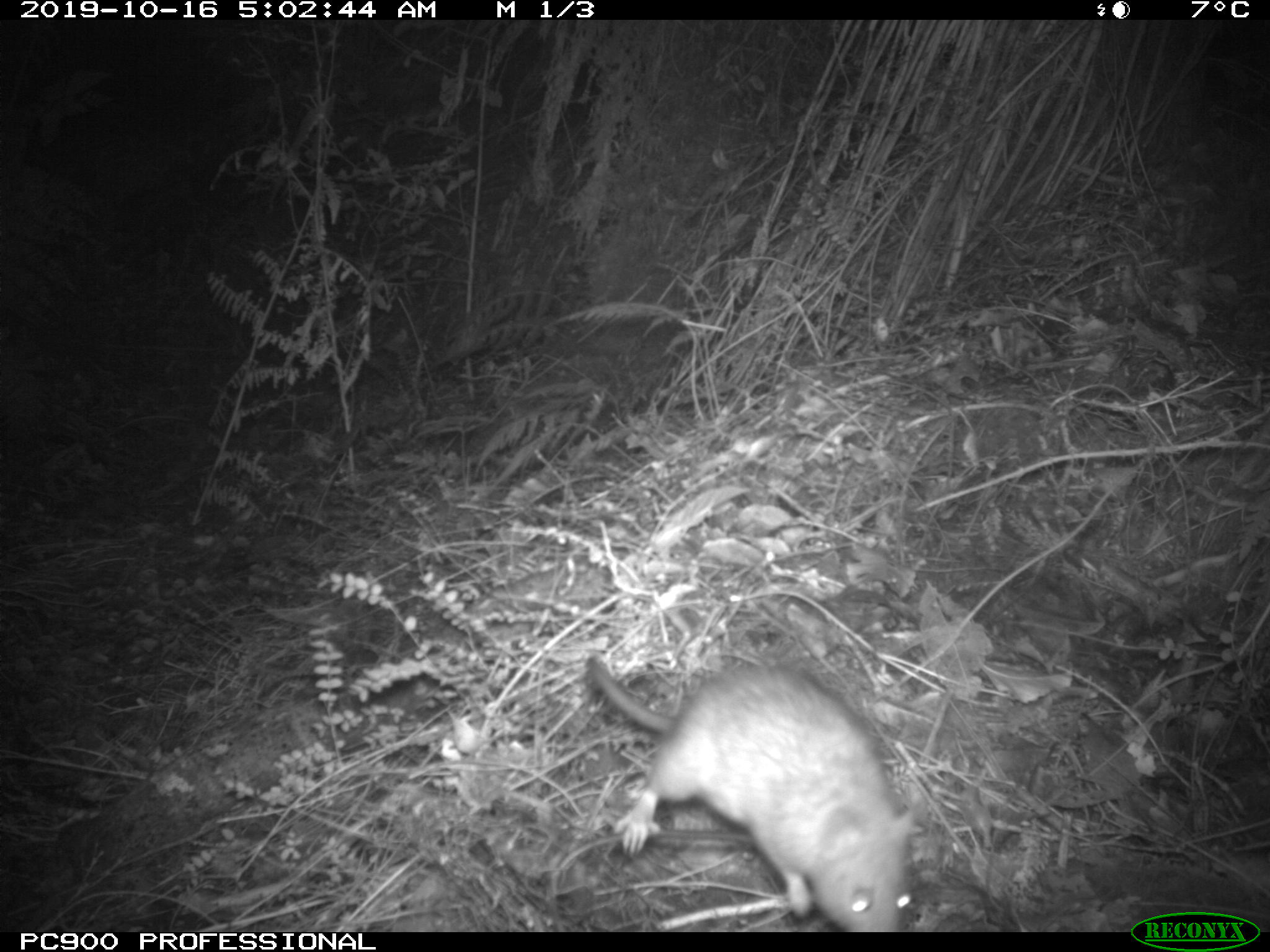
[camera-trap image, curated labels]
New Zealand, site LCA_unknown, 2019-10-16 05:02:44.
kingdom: Animalia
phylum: Chordata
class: Mammalia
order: Rodentia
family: Muridae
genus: Rattus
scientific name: Rattus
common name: rat